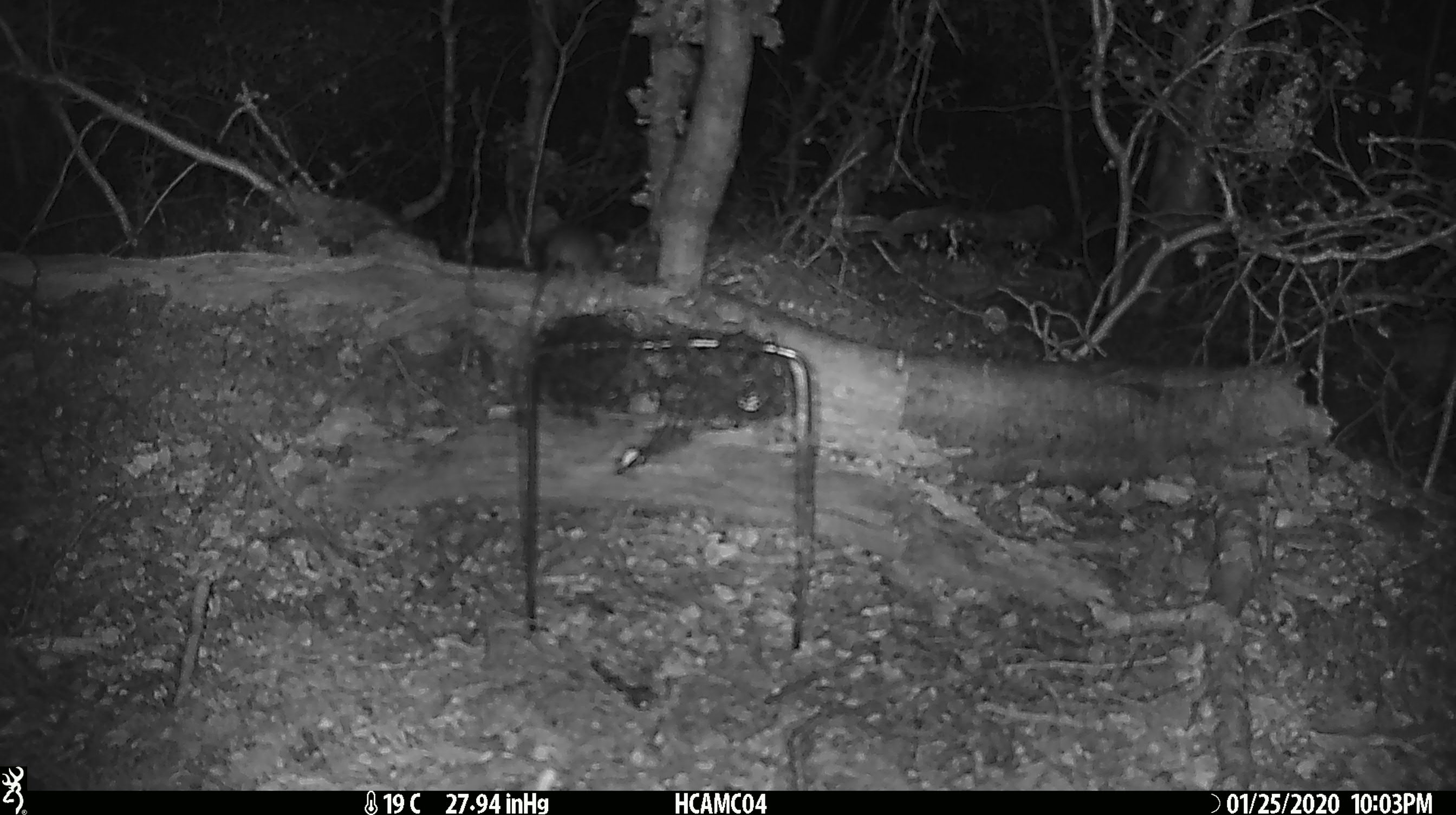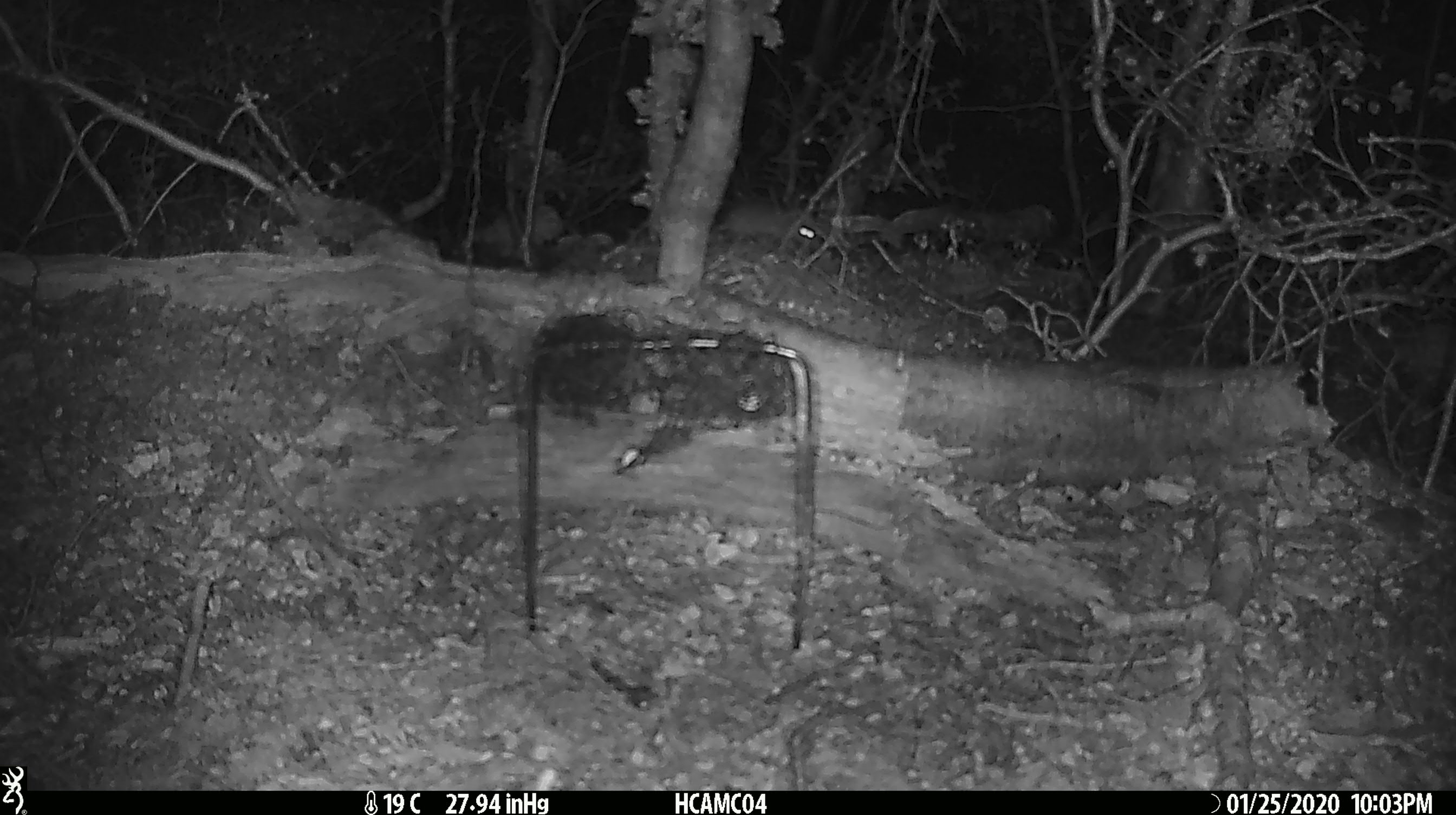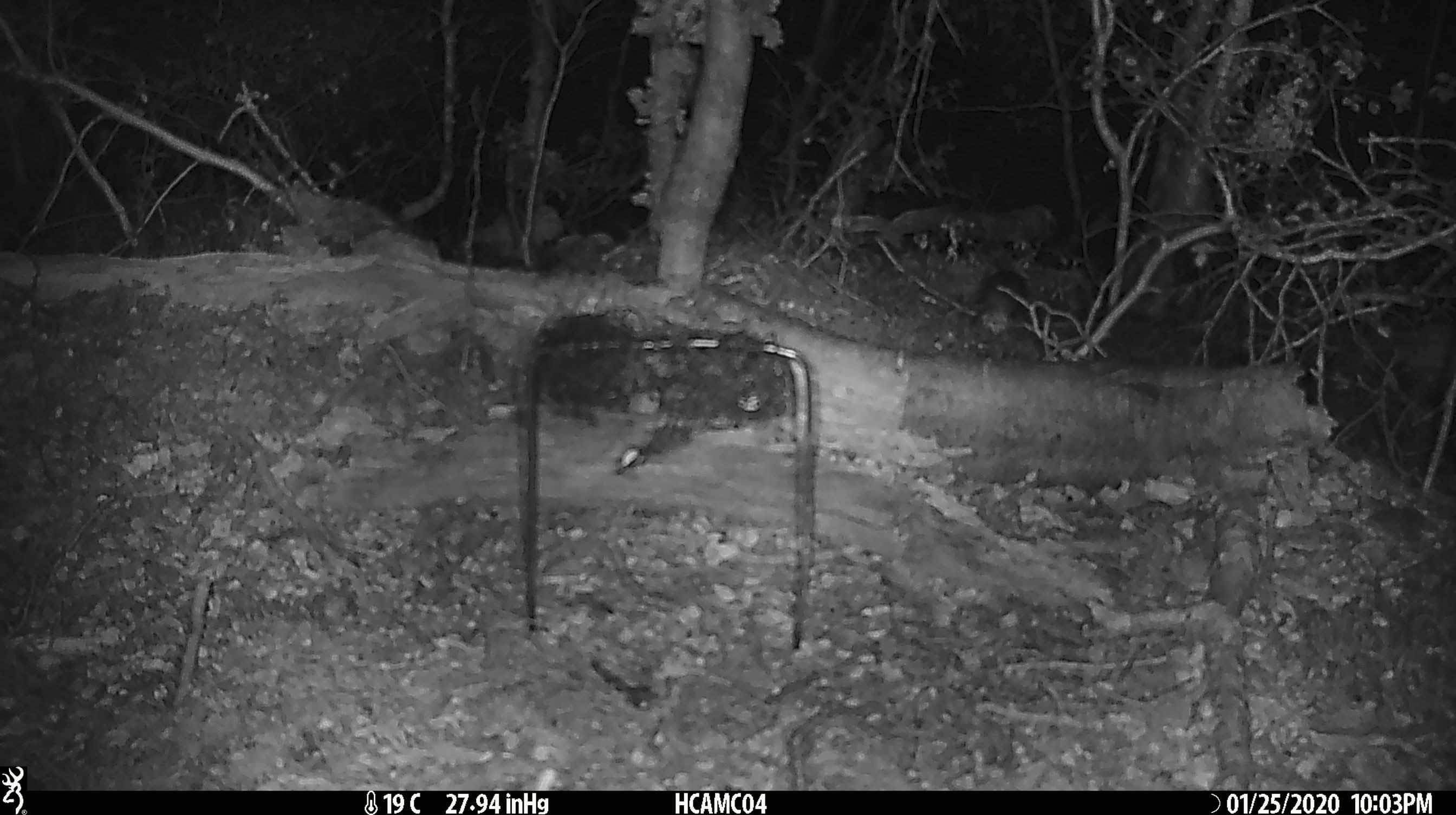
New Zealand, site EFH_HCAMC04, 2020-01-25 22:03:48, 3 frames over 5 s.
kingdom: Animalia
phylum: Chordata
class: Mammalia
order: Rodentia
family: Muridae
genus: Mus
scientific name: Mus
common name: mouse